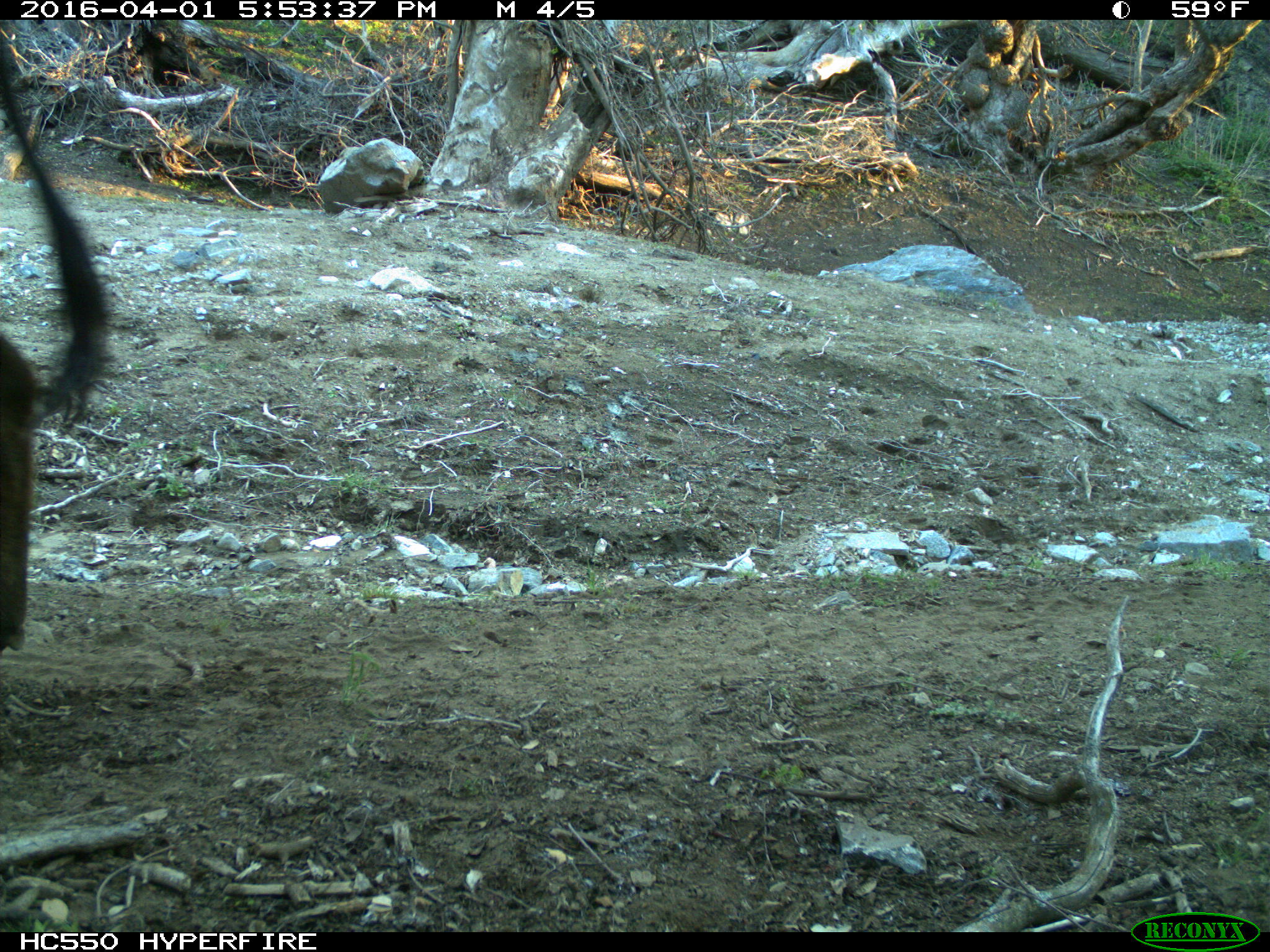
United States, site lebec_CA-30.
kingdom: Animalia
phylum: Chordata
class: Mammalia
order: Artiodactyla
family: Bovidae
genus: Bos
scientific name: Bos taurus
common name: domestic cow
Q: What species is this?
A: Bos taurus (domestic cow).